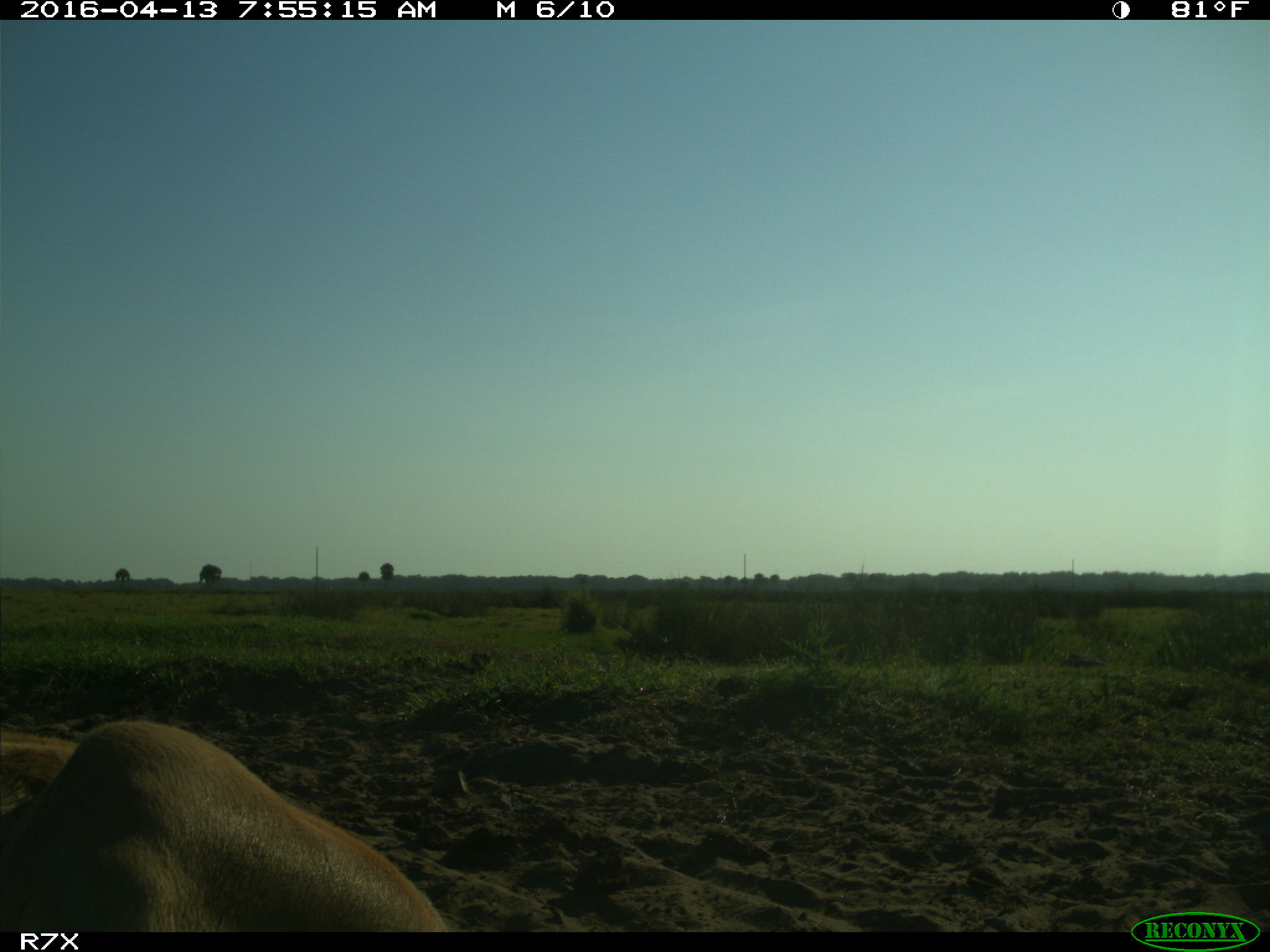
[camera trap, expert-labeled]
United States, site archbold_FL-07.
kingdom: Animalia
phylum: Chordata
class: Mammalia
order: Artiodactyla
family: Bovidae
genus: Bos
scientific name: Bos taurus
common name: domestic cow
Bos taurus (domestic cow).